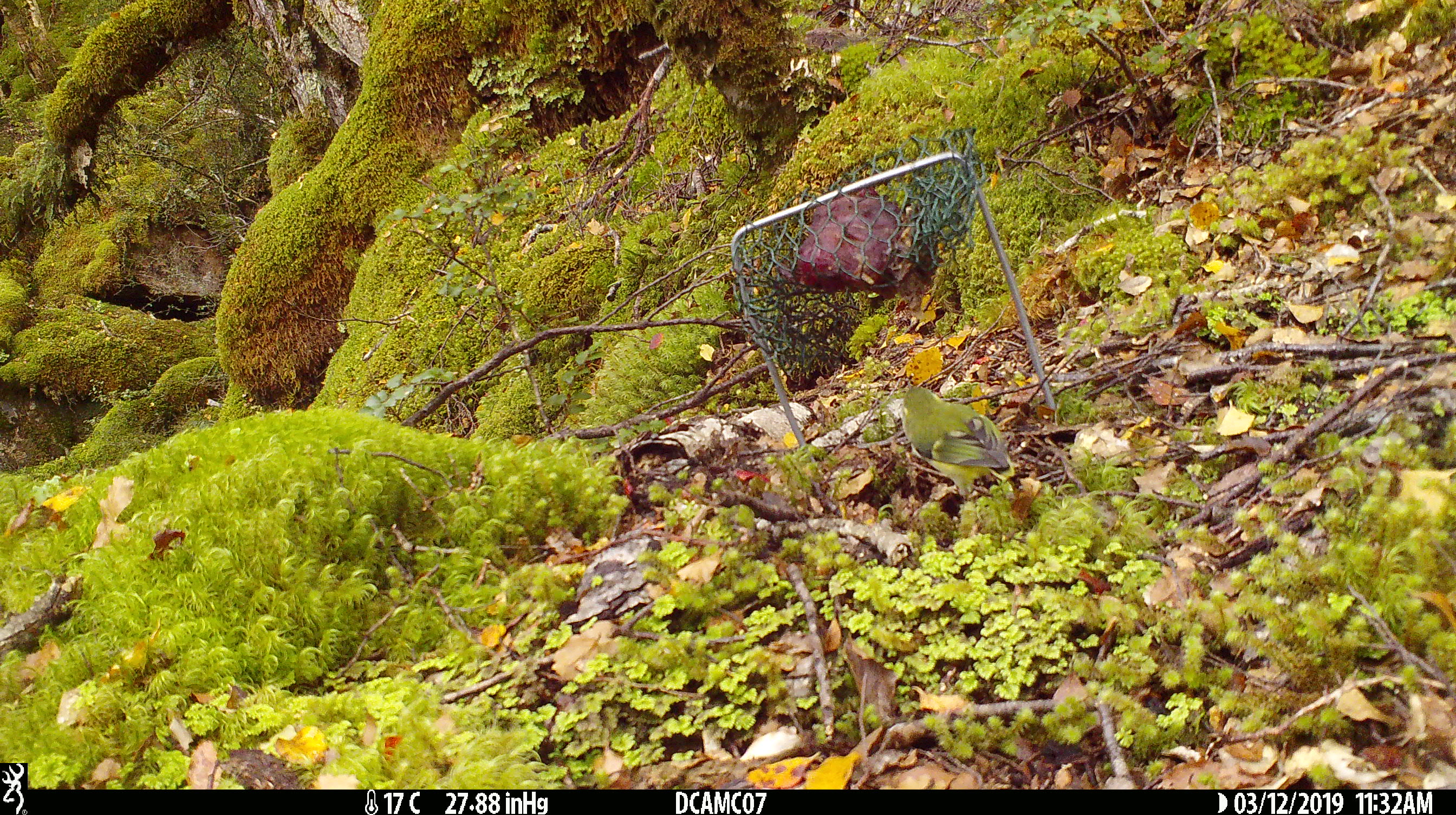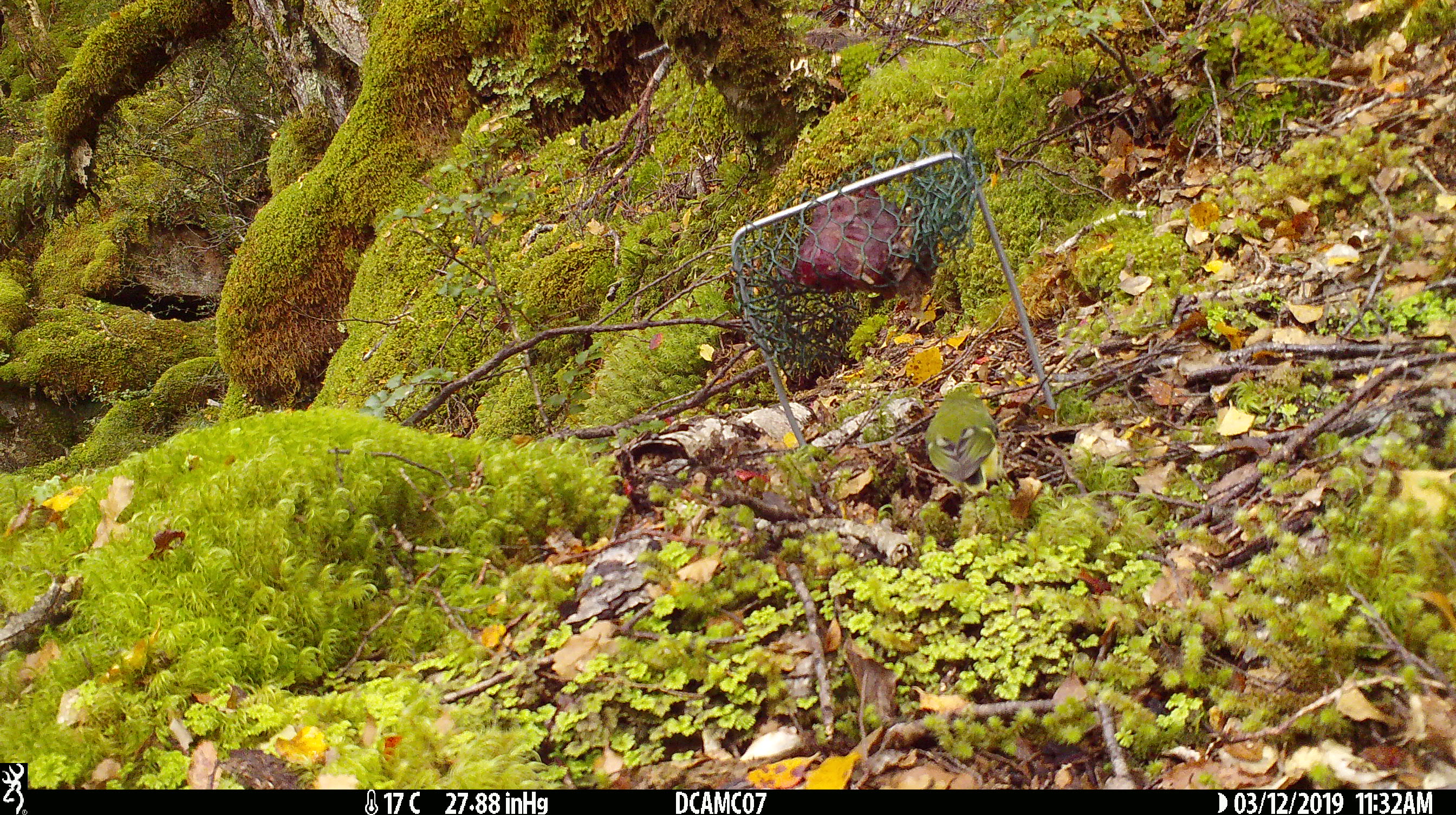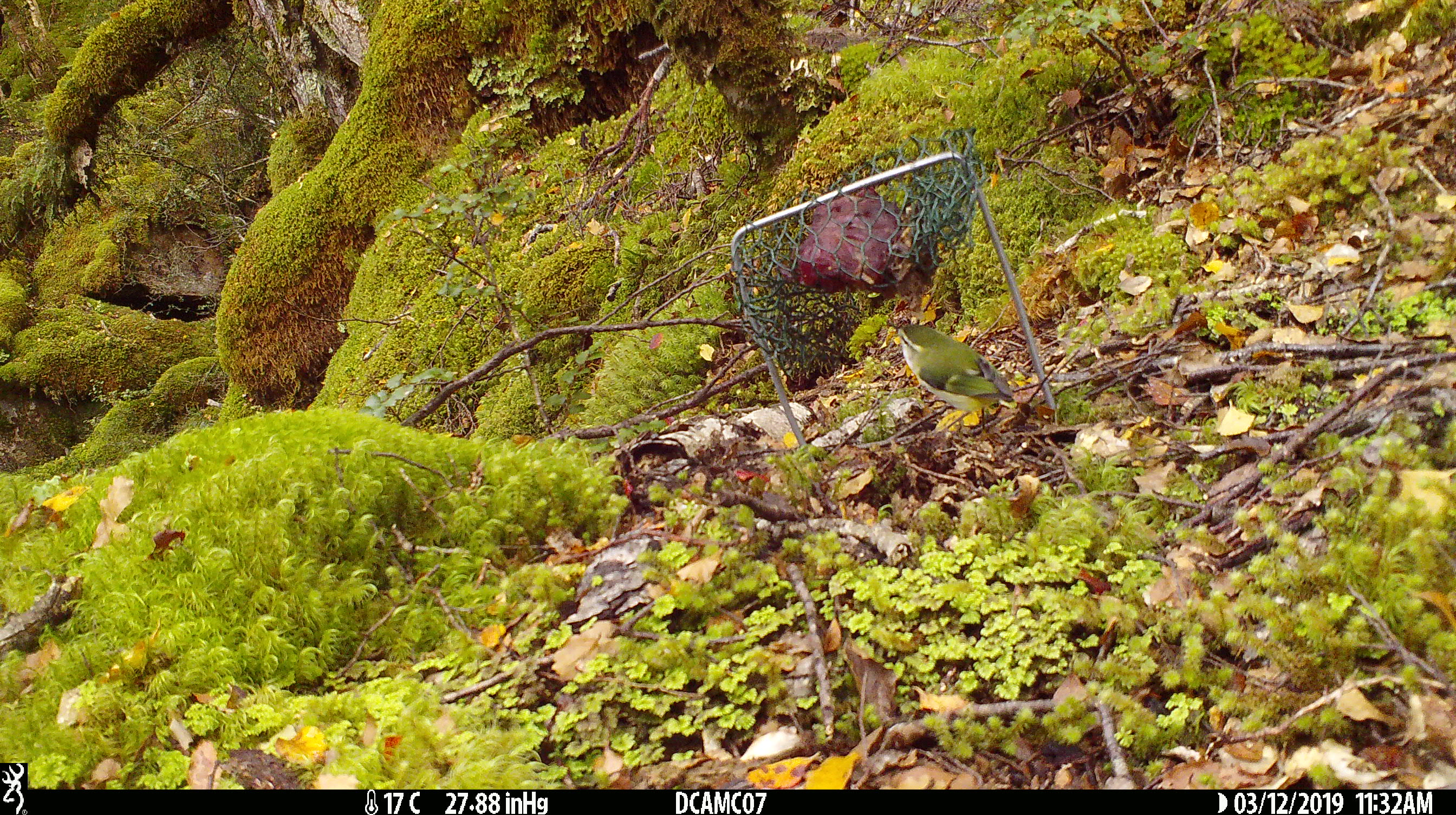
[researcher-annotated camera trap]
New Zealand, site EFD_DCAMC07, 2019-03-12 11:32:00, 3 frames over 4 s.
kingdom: Animalia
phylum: Chordata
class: Aves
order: Passeriformes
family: Acanthisittidae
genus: Acanthisitta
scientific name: Acanthisitta chloris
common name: rifleman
Rifleman (Acanthisitta chloris).